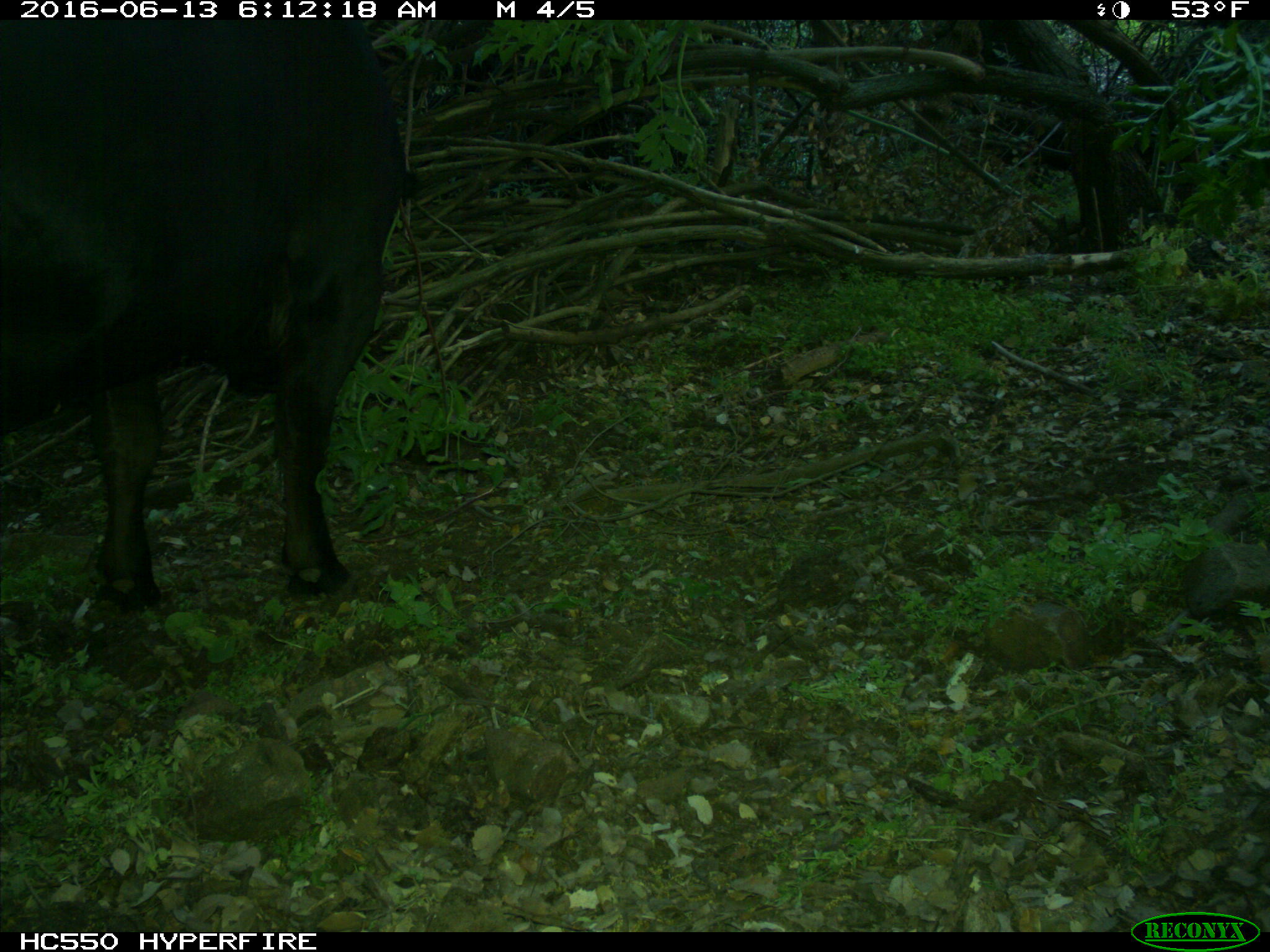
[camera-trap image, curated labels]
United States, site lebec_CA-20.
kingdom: Animalia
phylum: Chordata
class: Mammalia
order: Artiodactyla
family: Bovidae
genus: Bos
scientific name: Bos taurus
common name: domestic cow